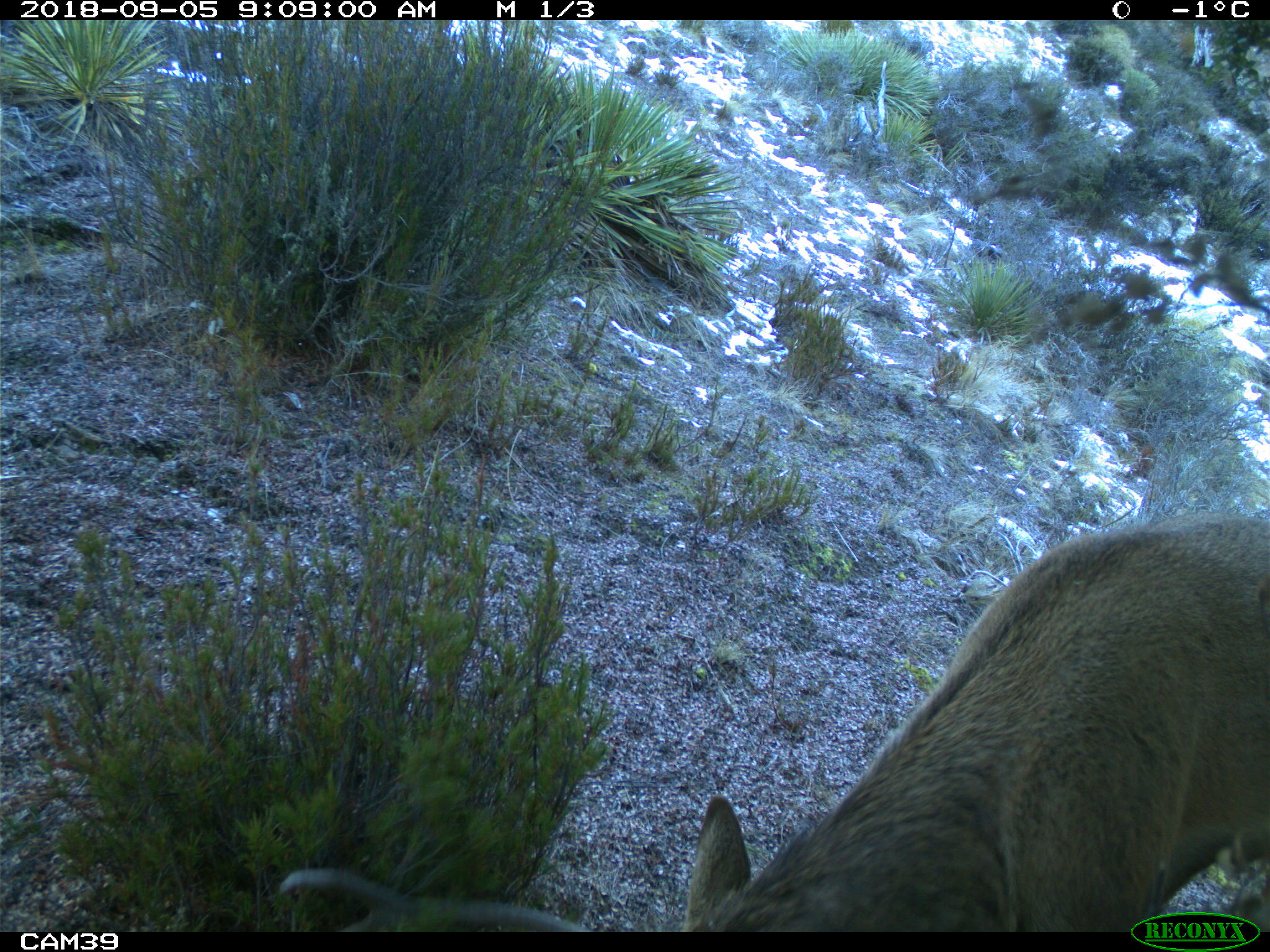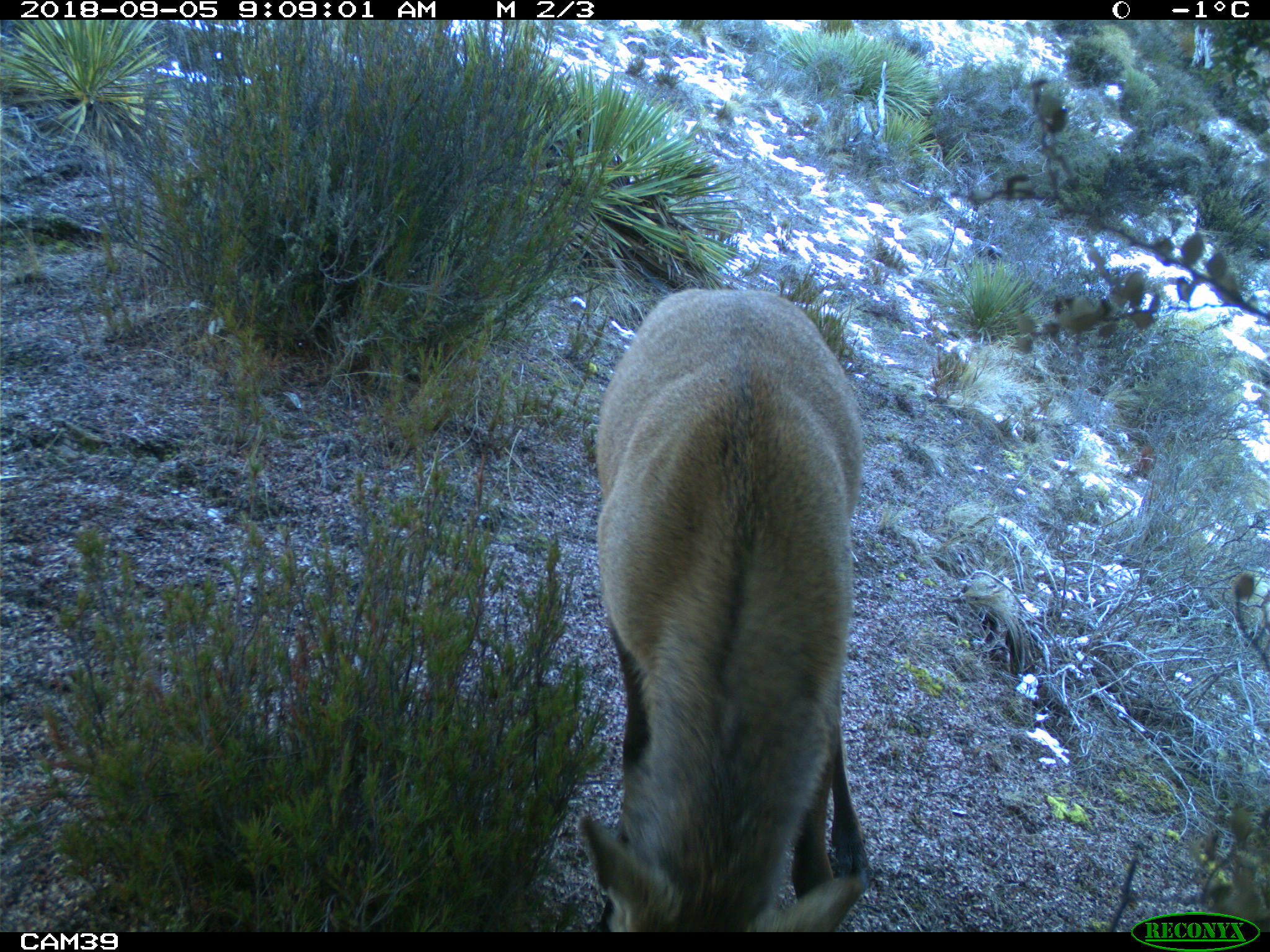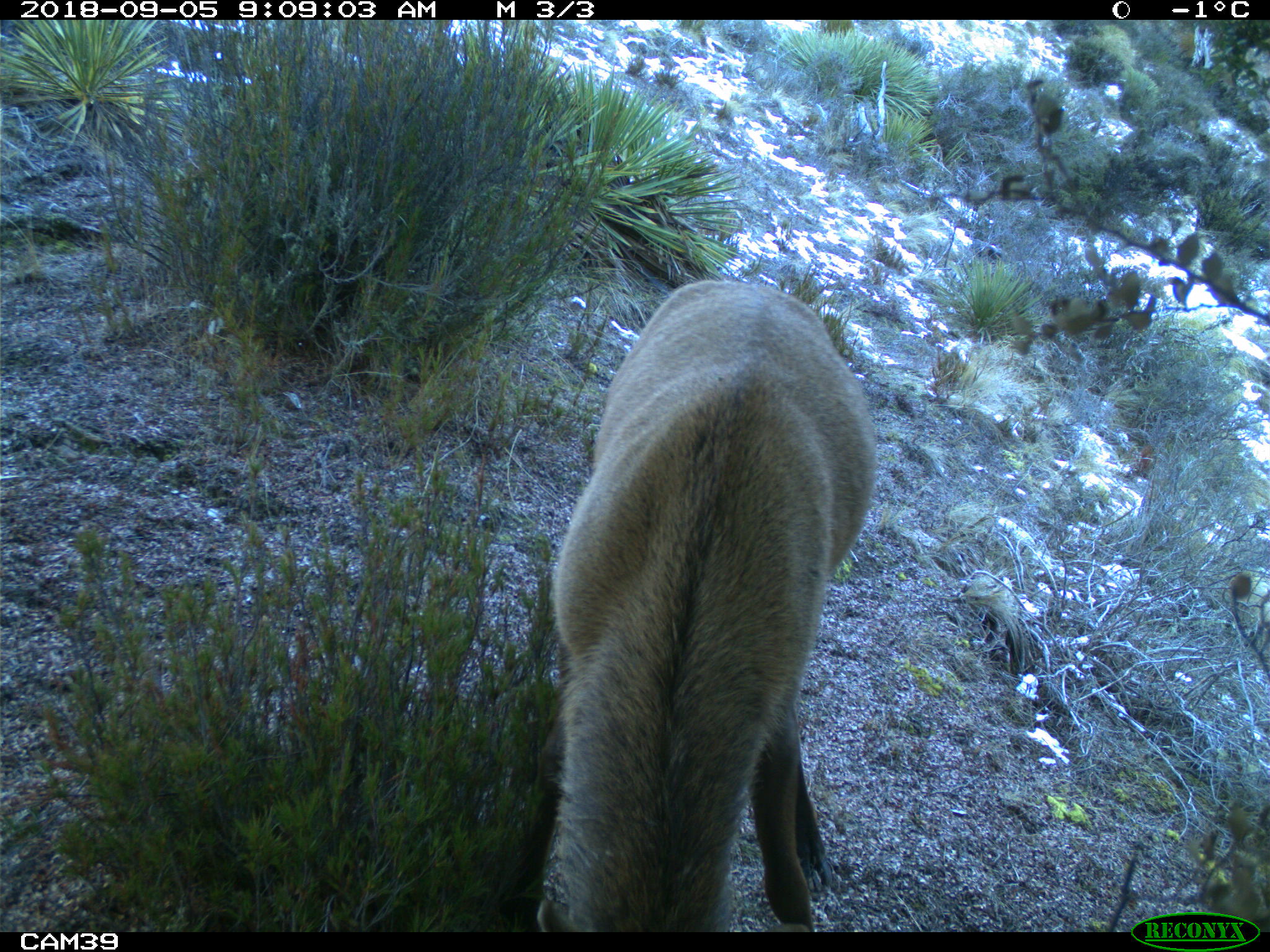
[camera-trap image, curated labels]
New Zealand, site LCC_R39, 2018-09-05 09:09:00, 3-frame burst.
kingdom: Animalia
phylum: Chordata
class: Mammalia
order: Artiodactyla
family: Cervidae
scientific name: Cervidae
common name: deer